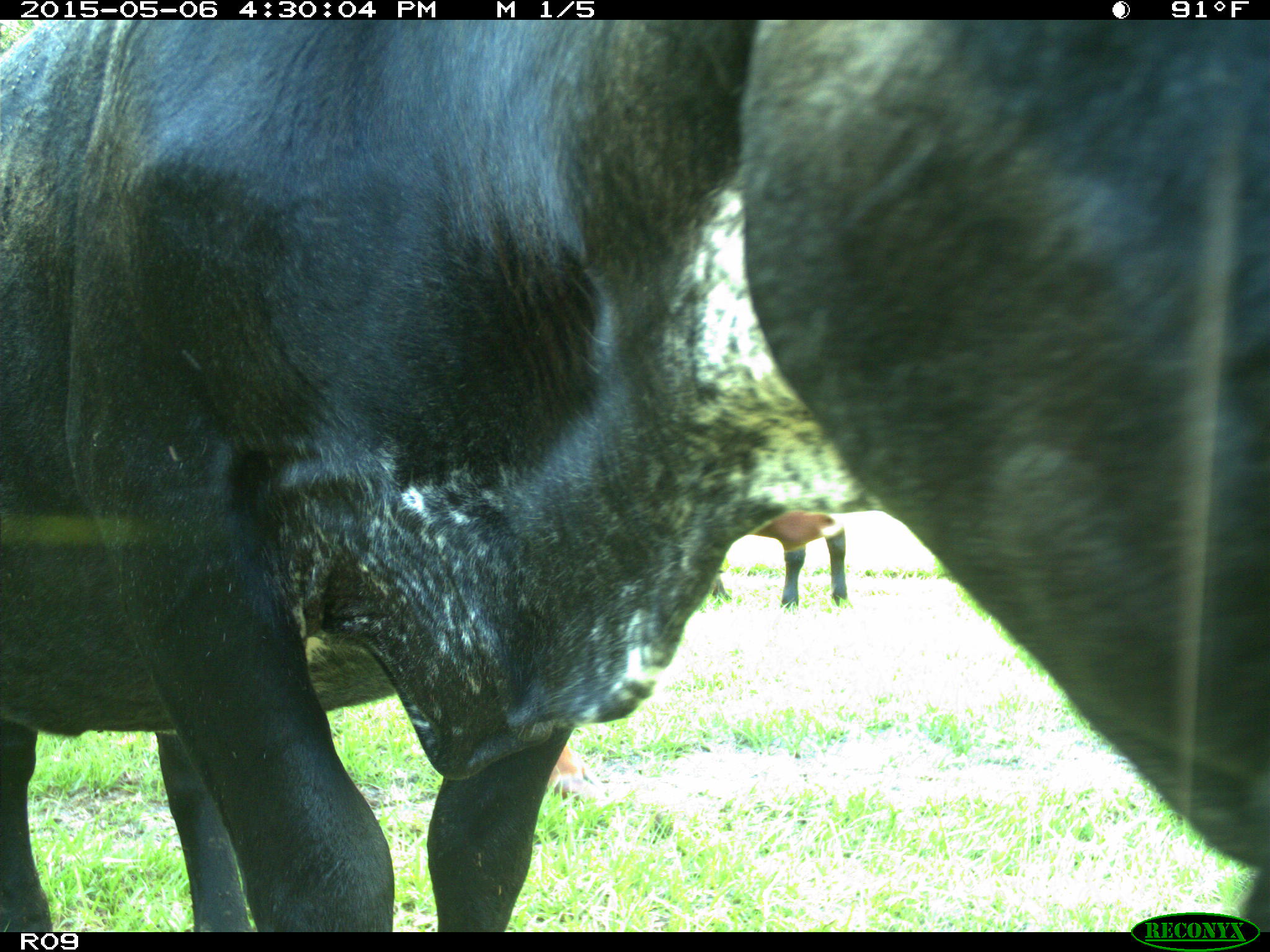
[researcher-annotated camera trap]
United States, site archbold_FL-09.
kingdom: Animalia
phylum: Chordata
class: Mammalia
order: Artiodactyla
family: Bovidae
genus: Bos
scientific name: Bos taurus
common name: domestic cow